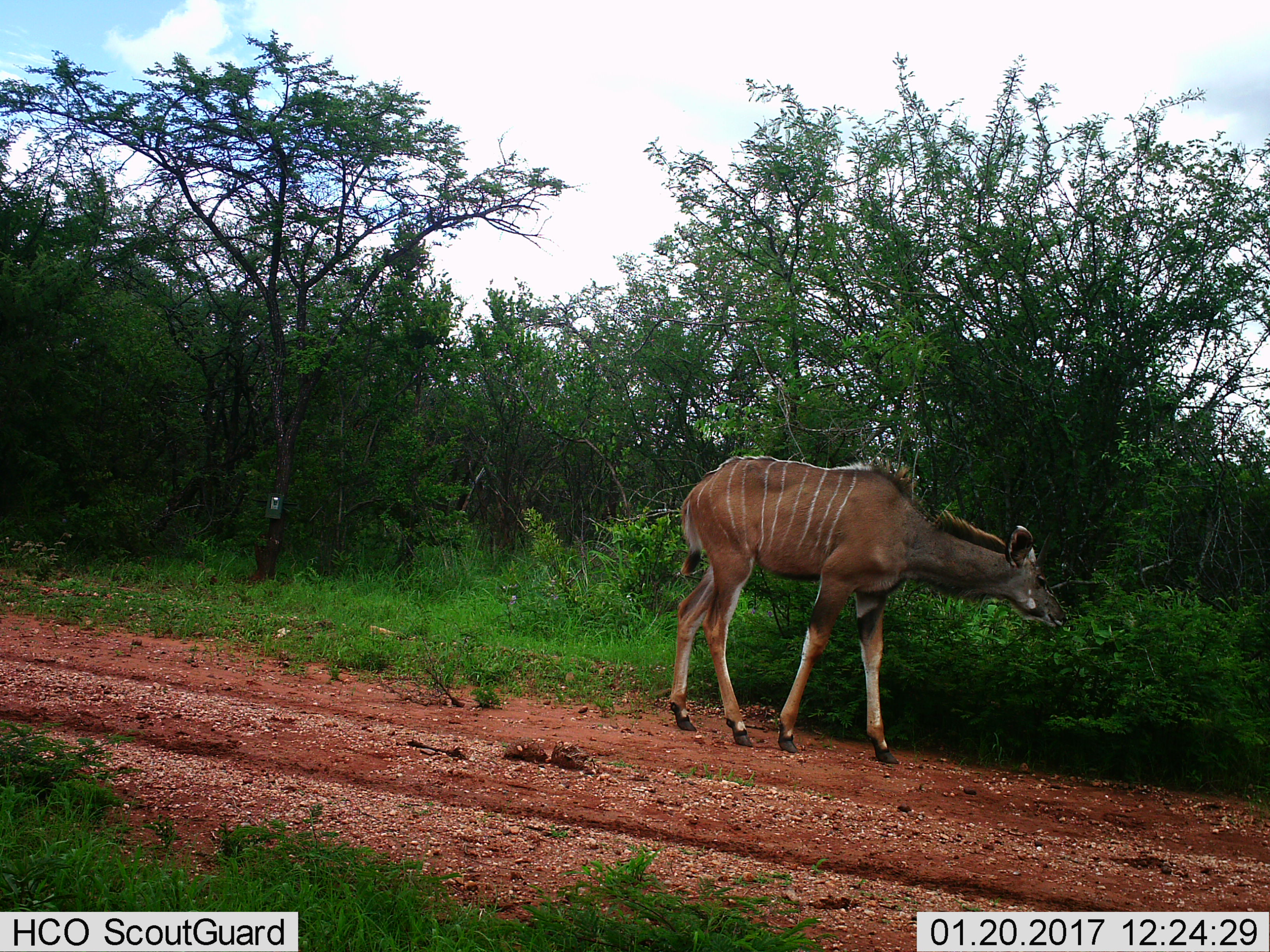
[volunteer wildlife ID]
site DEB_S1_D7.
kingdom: Animalia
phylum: Chordata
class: Mammalia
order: Artiodactyla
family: Bovidae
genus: Tragelaphus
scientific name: Tragelaphus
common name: kudu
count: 1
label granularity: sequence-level